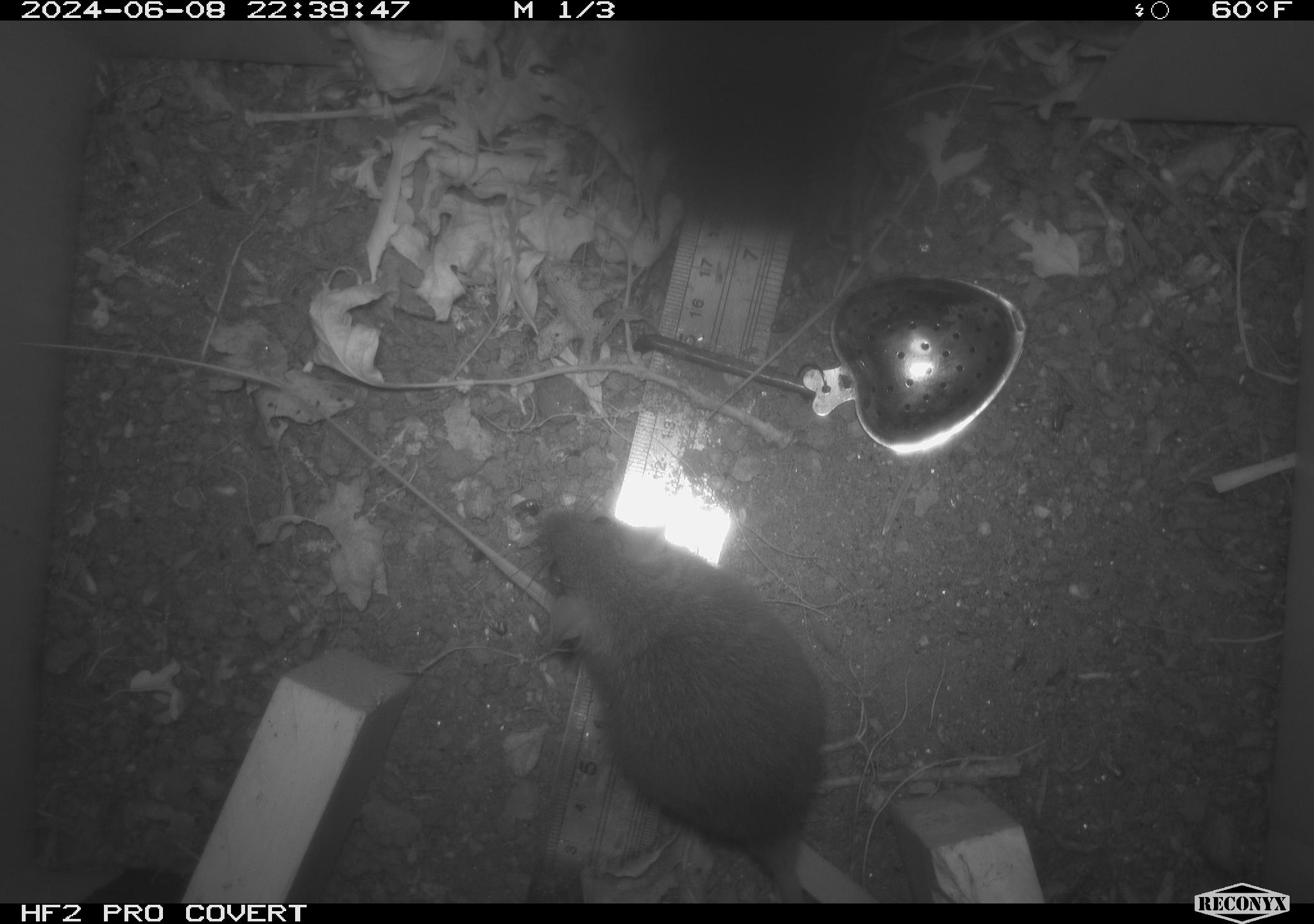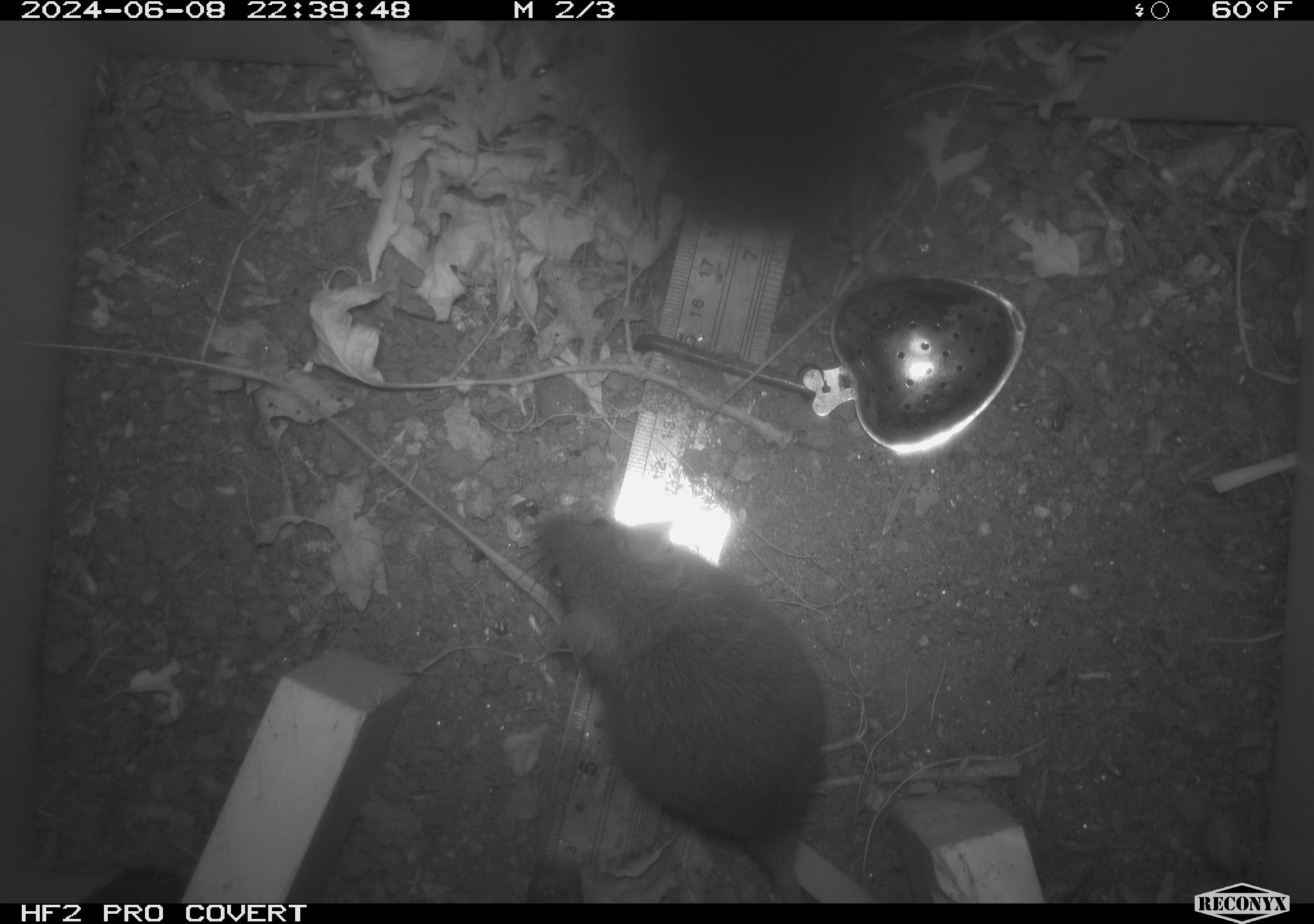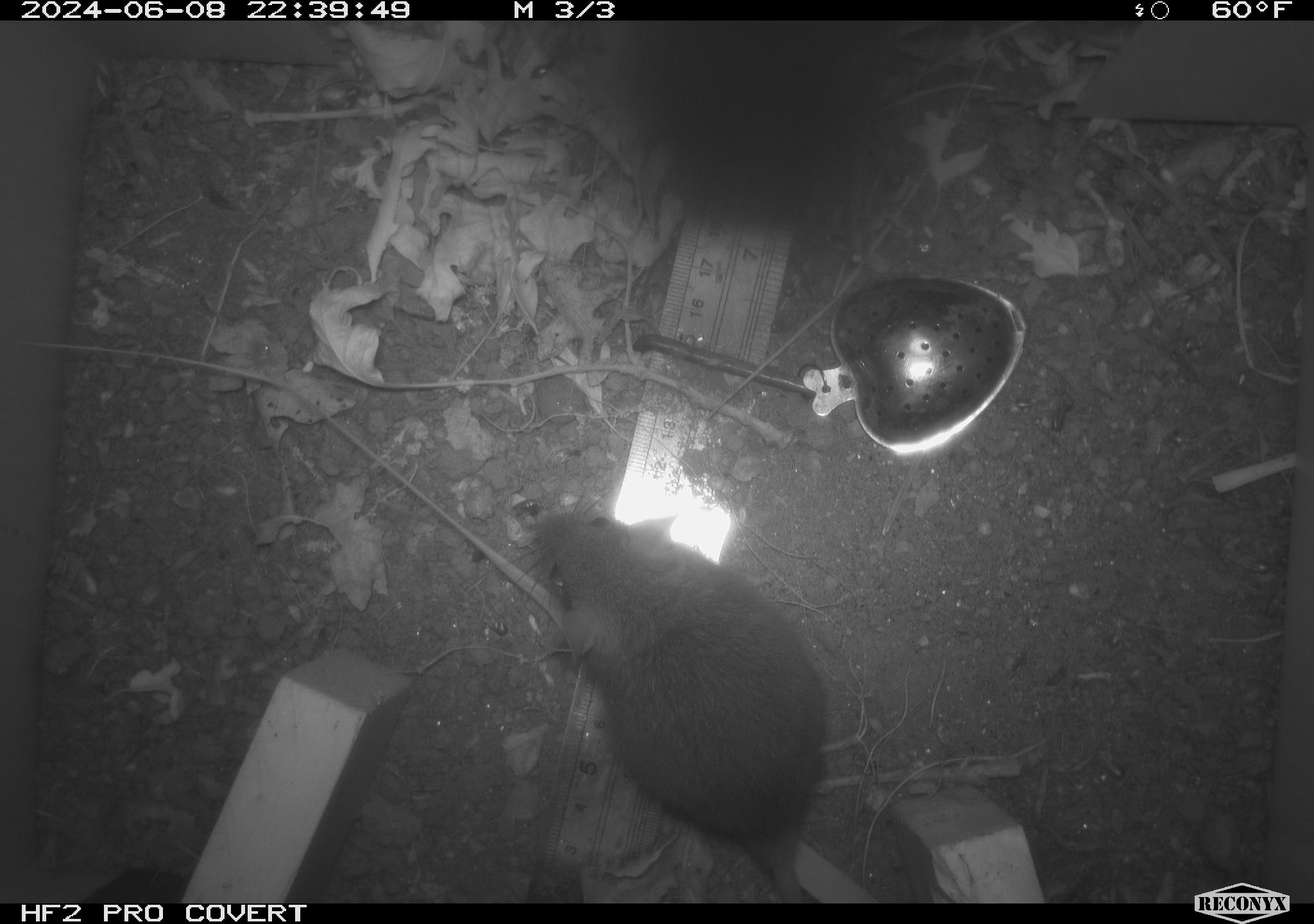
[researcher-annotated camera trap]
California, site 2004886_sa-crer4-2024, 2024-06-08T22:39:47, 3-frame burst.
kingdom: Animalia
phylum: Chordata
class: Mammalia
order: Rodentia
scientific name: Rodentia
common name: mouse species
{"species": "mouse species (Rodentia)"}